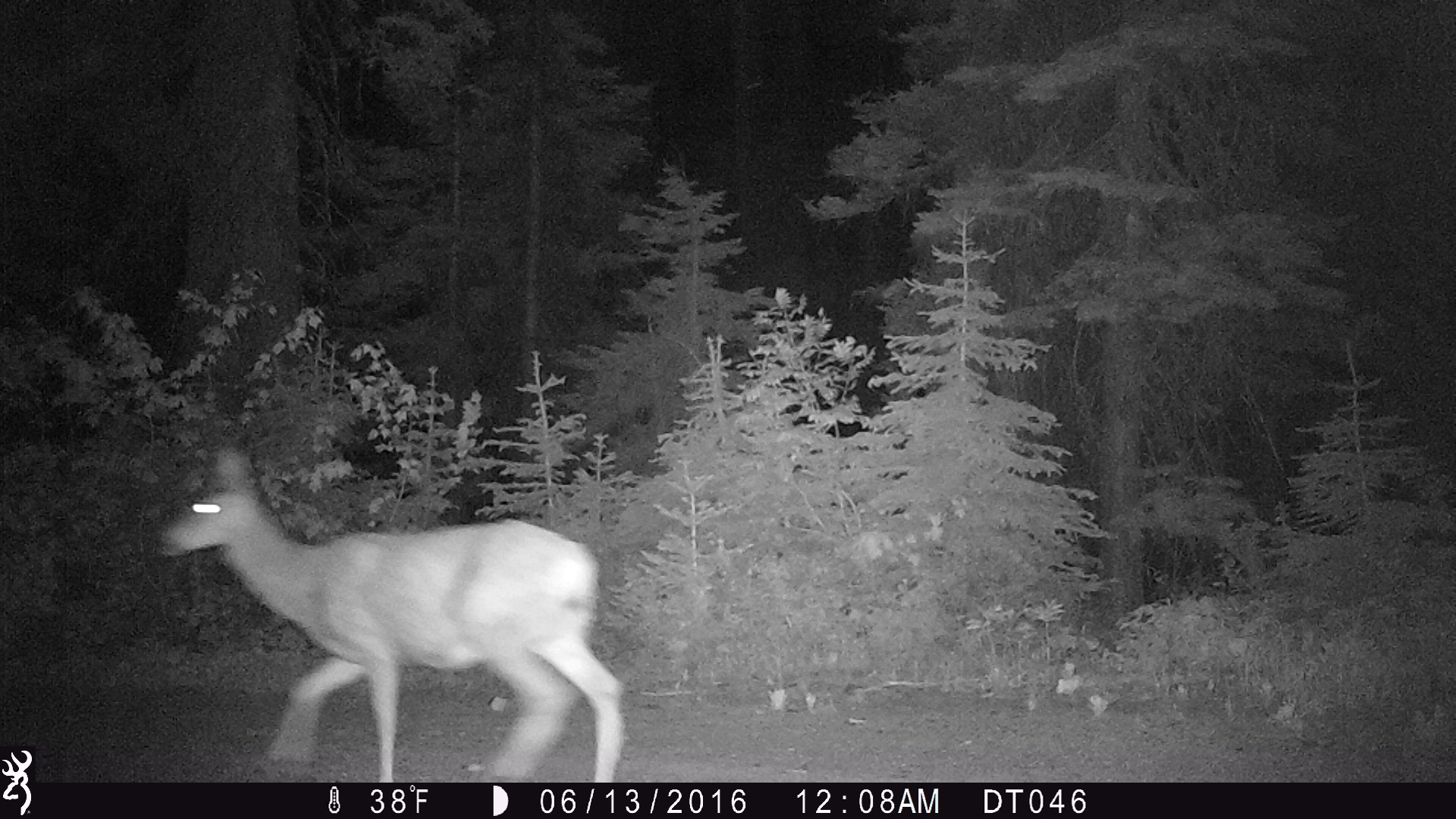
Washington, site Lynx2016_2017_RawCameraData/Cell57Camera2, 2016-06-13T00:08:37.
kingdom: Animalia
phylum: Chordata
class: Mammalia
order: Artiodactyla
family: Cervidae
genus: Odocoileus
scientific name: Odocoileus hemionus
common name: mule deer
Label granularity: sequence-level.